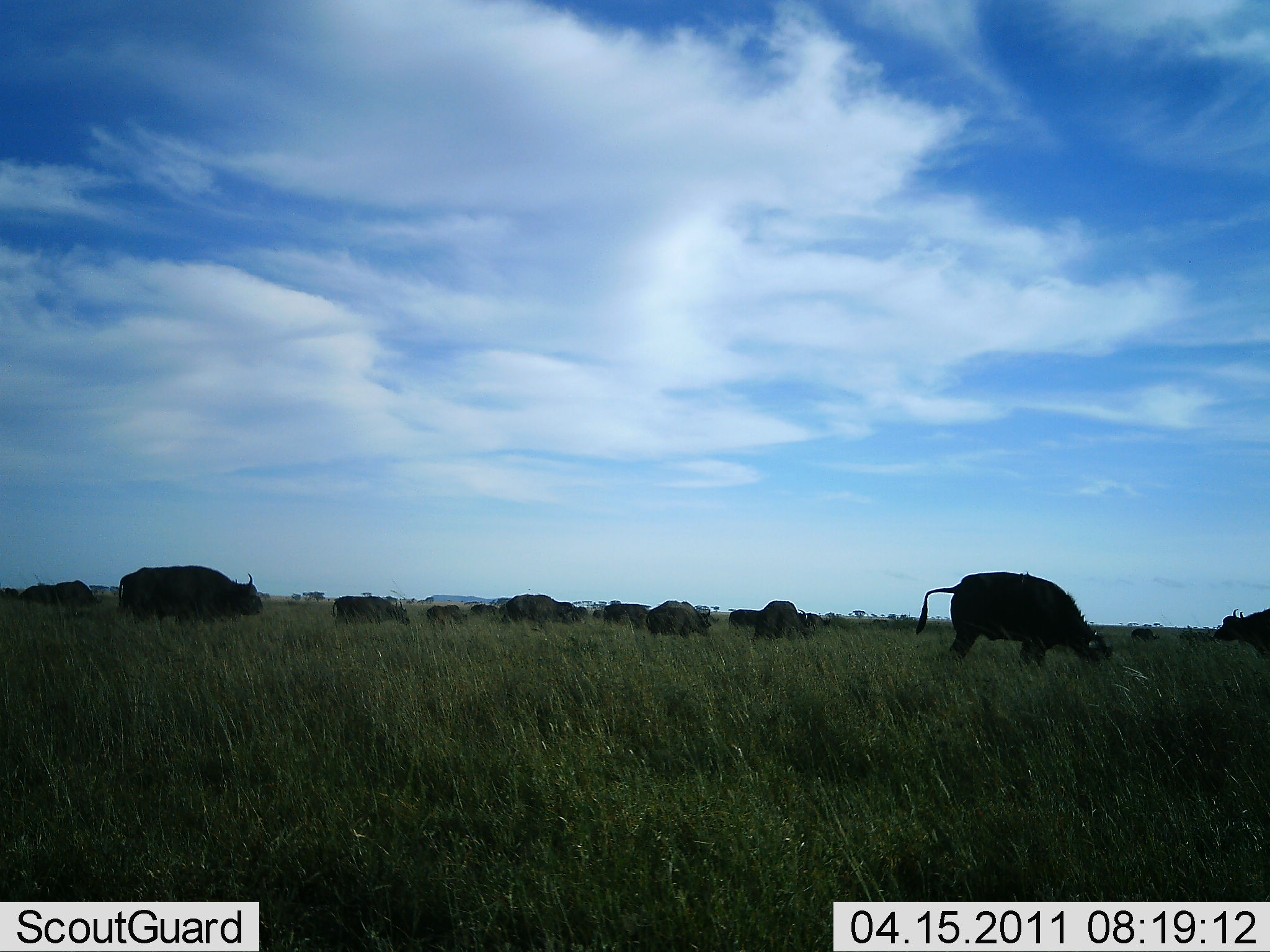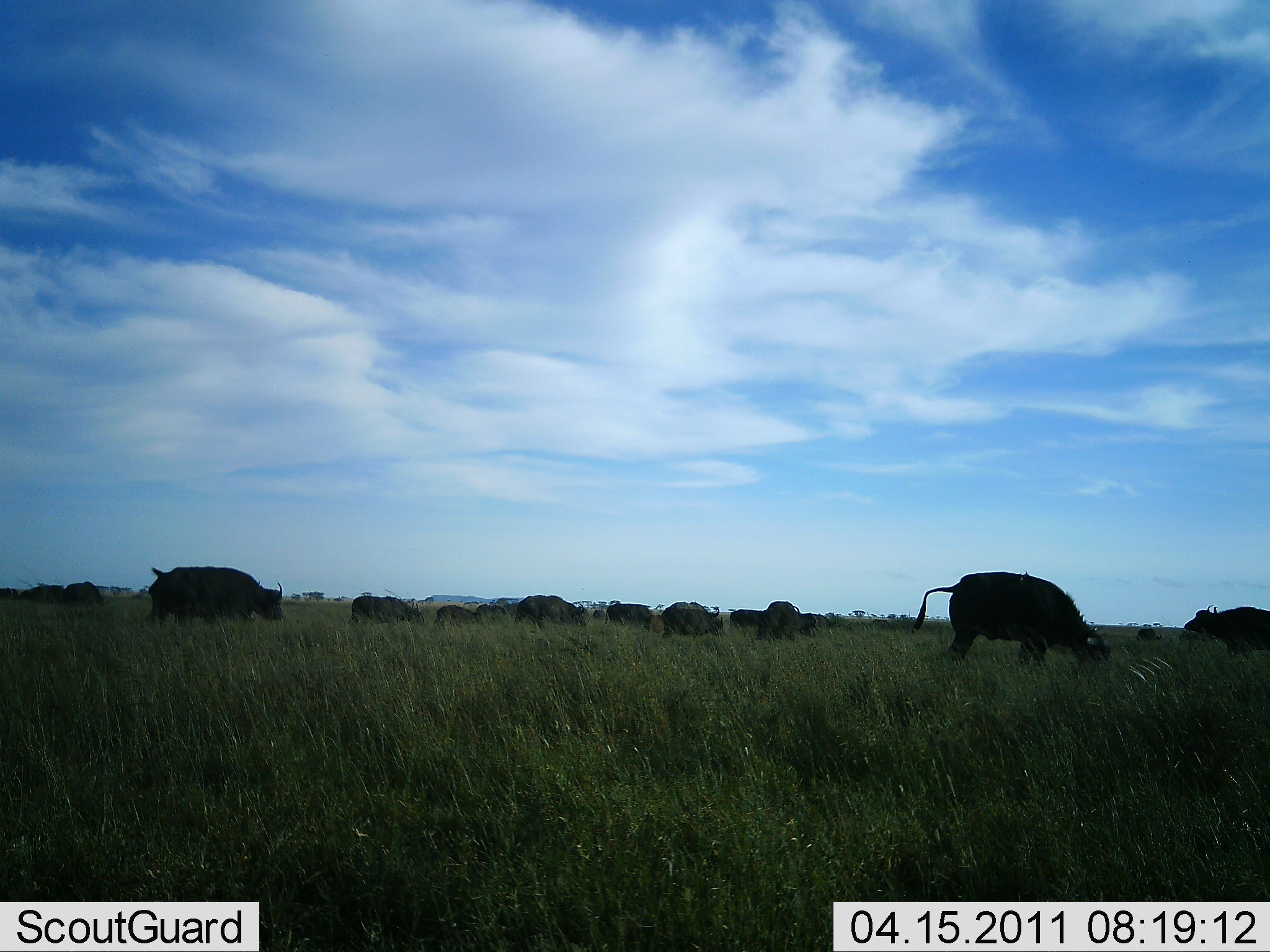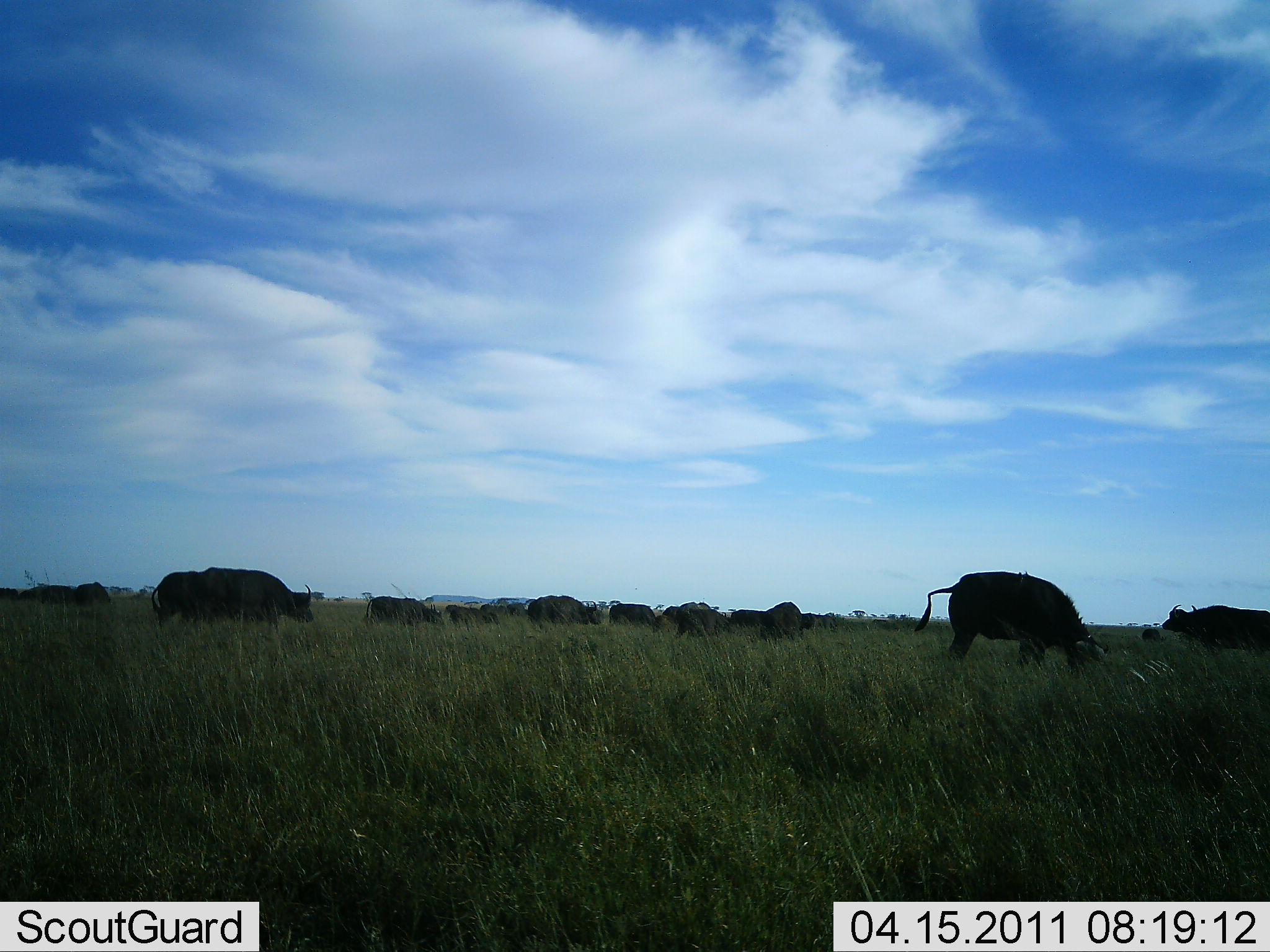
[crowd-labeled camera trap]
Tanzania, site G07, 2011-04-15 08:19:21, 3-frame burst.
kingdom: Animalia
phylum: Chordata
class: Mammalia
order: Artiodactyla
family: Bovidae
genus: Syncerus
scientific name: Syncerus caffer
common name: cape buffalo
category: buffalo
Buffalo (cape buffalo) (Syncerus caffer), count 11-50. Behavior (volunteer vote fractions): standing 30%, resting 0%, moving 70%, interacting 0%. Young present (vote fraction): 0%. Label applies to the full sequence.